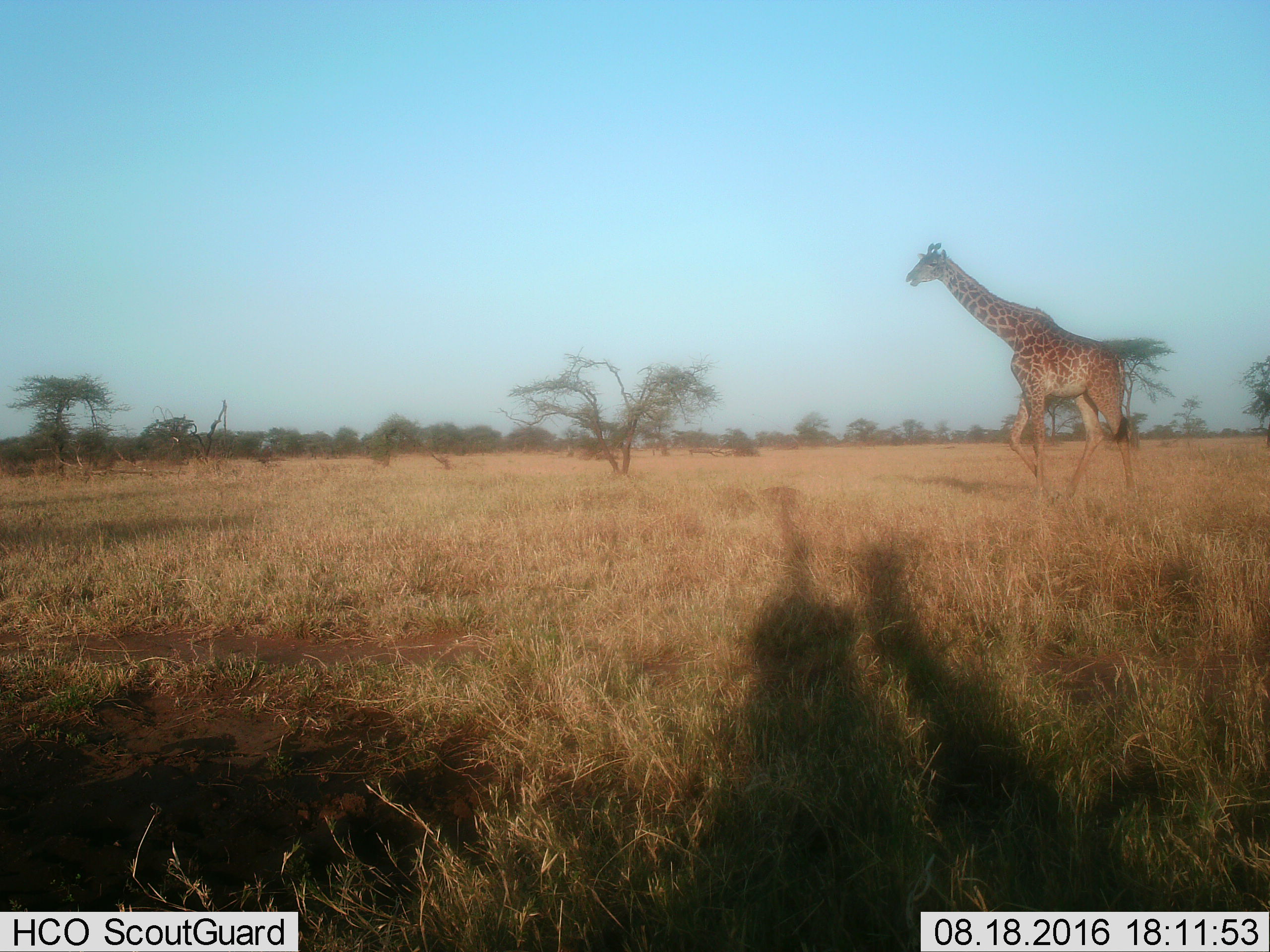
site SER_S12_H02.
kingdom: Animalia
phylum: Chordata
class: Mammalia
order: Artiodactyla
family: Giraffidae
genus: Giraffa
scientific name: Giraffa camelopardalis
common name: giraffe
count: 1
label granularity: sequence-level